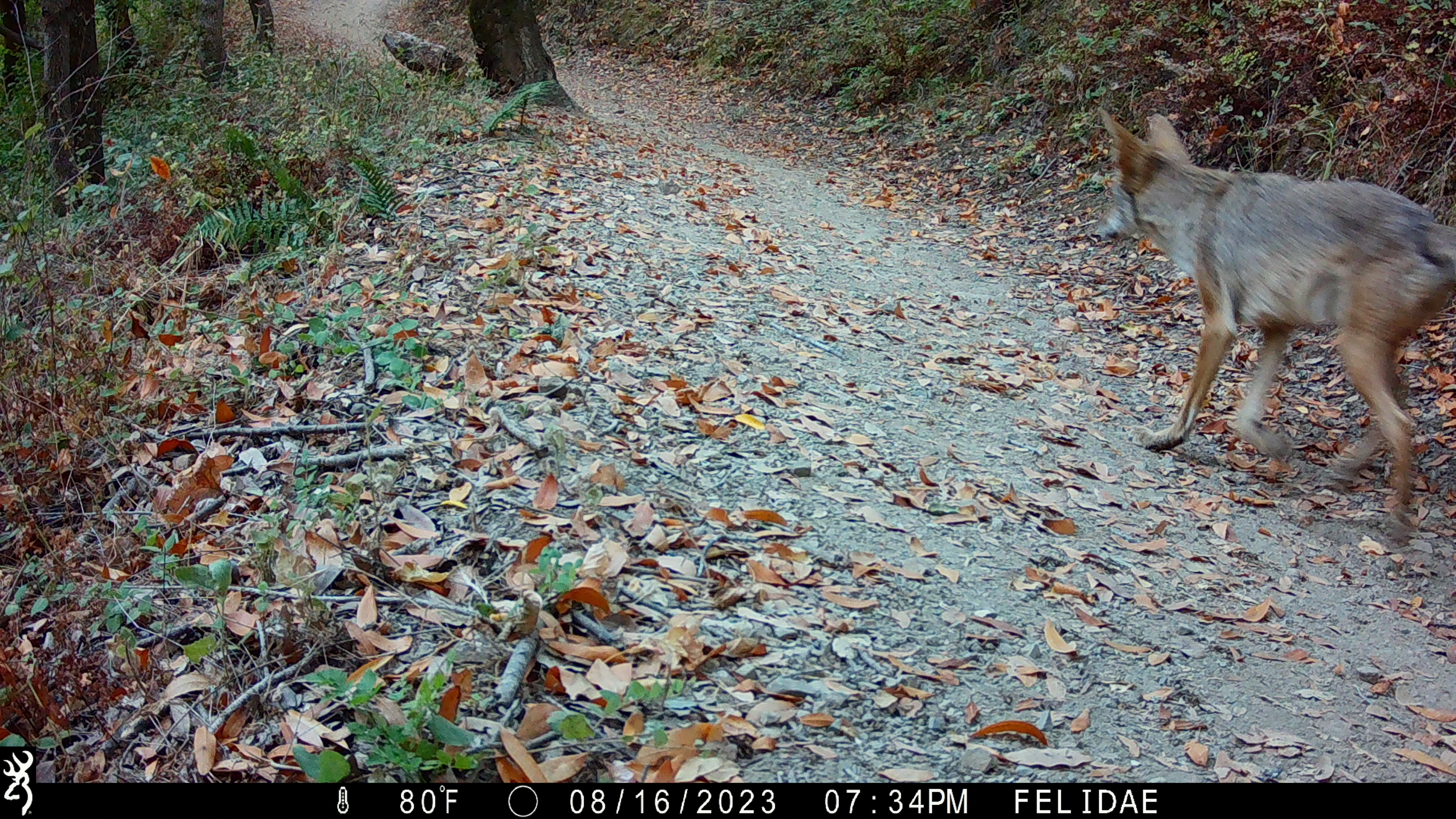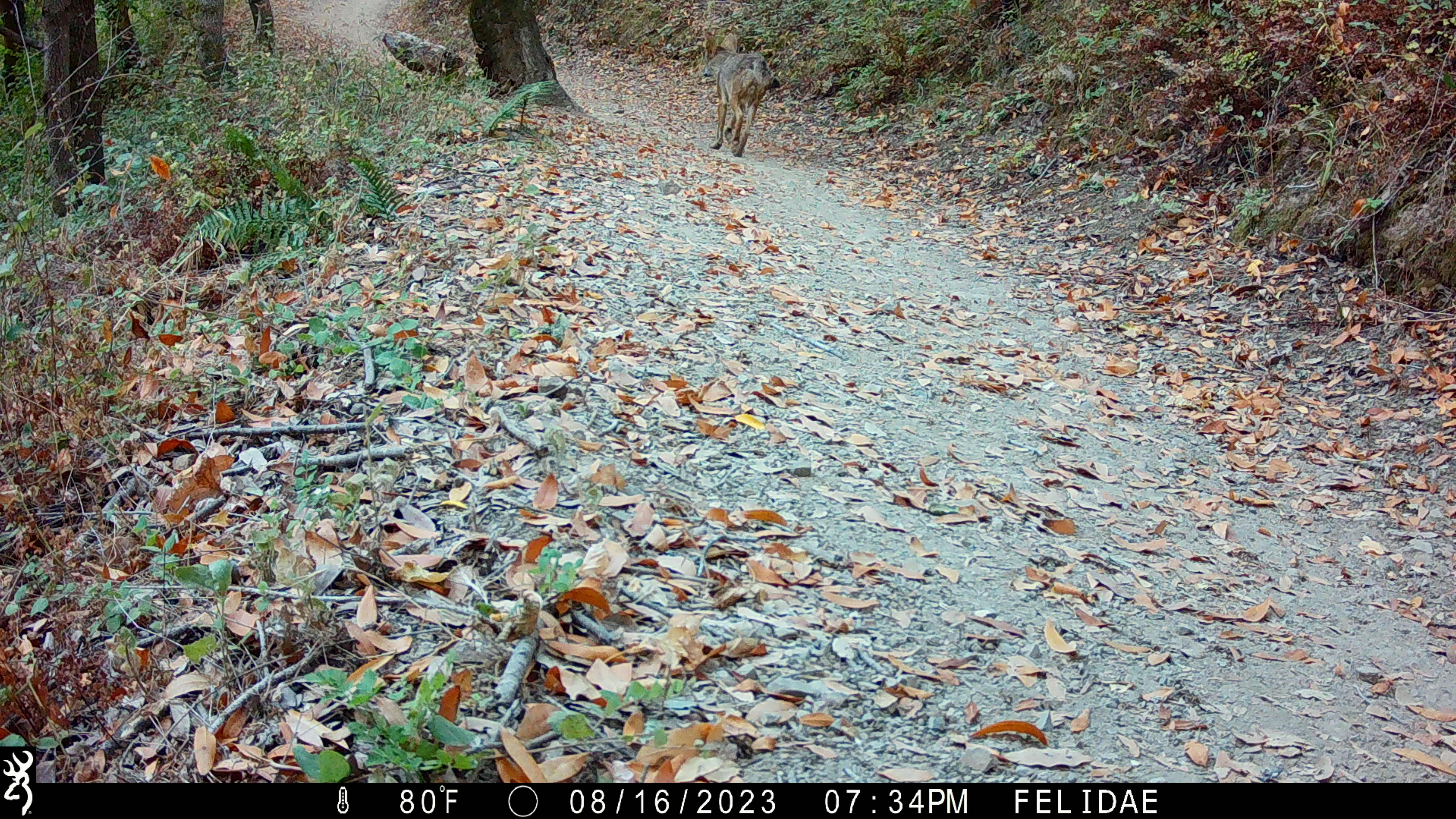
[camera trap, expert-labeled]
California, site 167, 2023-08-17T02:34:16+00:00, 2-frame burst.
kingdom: Animalia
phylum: Chordata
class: Mammalia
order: Carnivora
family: Canidae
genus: Canis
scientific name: Canis latrans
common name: coyote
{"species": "coyote (Canis latrans)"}